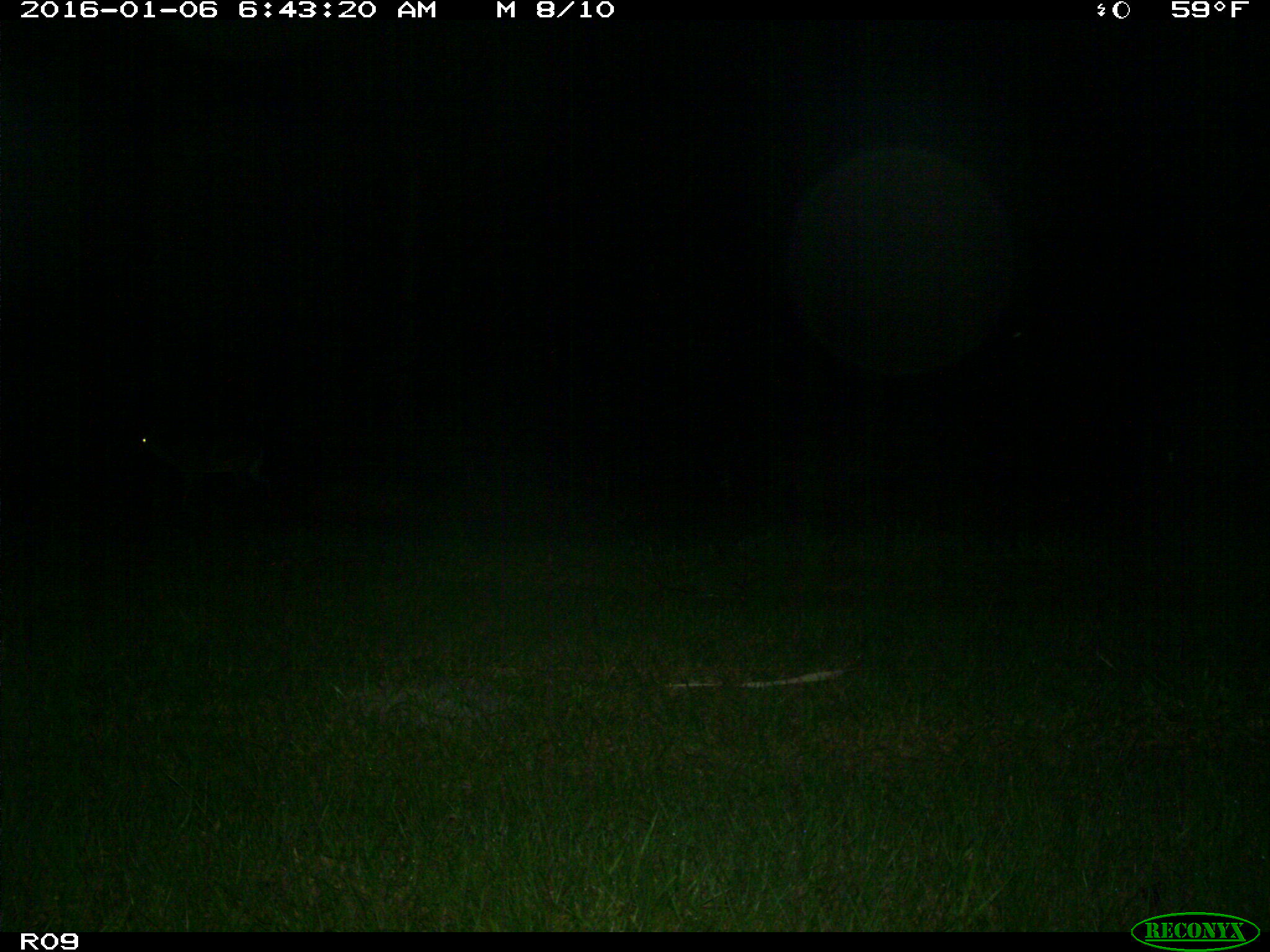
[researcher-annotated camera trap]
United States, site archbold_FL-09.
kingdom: Animalia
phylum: Chordata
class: Mammalia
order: Artiodactyla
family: Cervidae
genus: Odocoileus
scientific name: Odocoileus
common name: deer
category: unidentified deer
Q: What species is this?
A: Unidentified deer (deer) (Odocoileus).